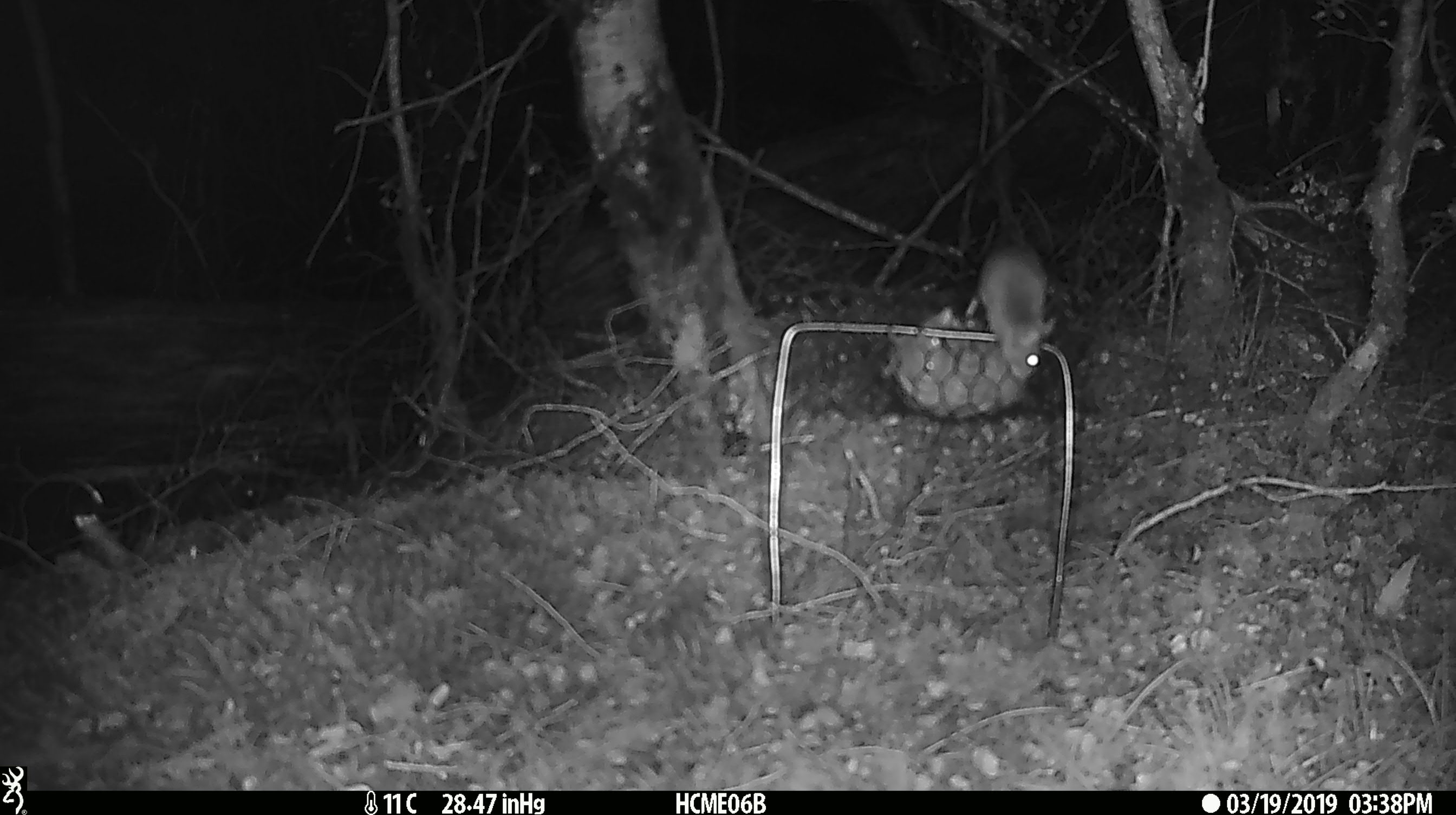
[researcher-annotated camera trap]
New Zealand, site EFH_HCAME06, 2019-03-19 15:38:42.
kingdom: Animalia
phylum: Chordata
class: Mammalia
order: Rodentia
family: Muridae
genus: Mus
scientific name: Mus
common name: mouse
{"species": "mouse (Mus)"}